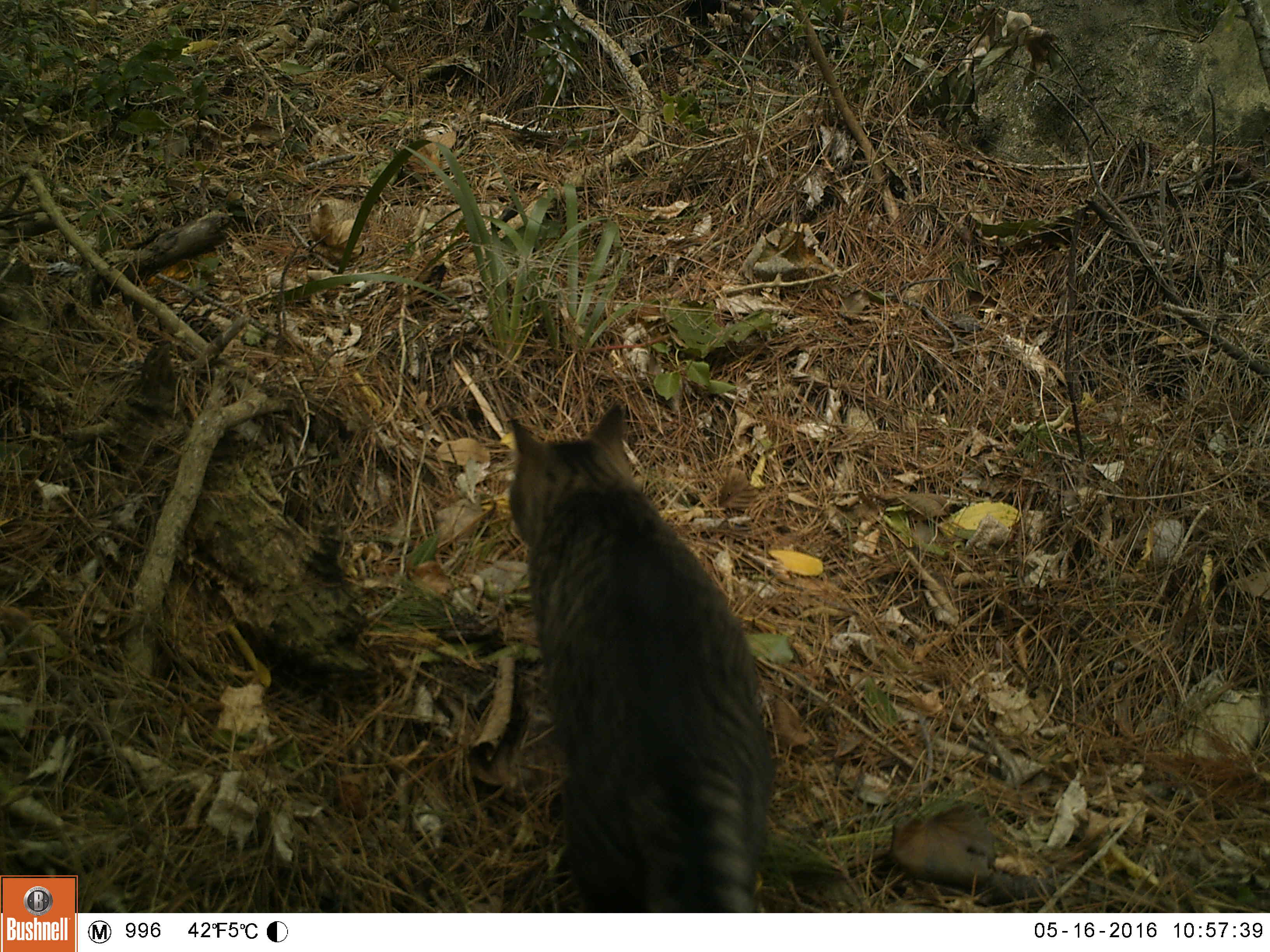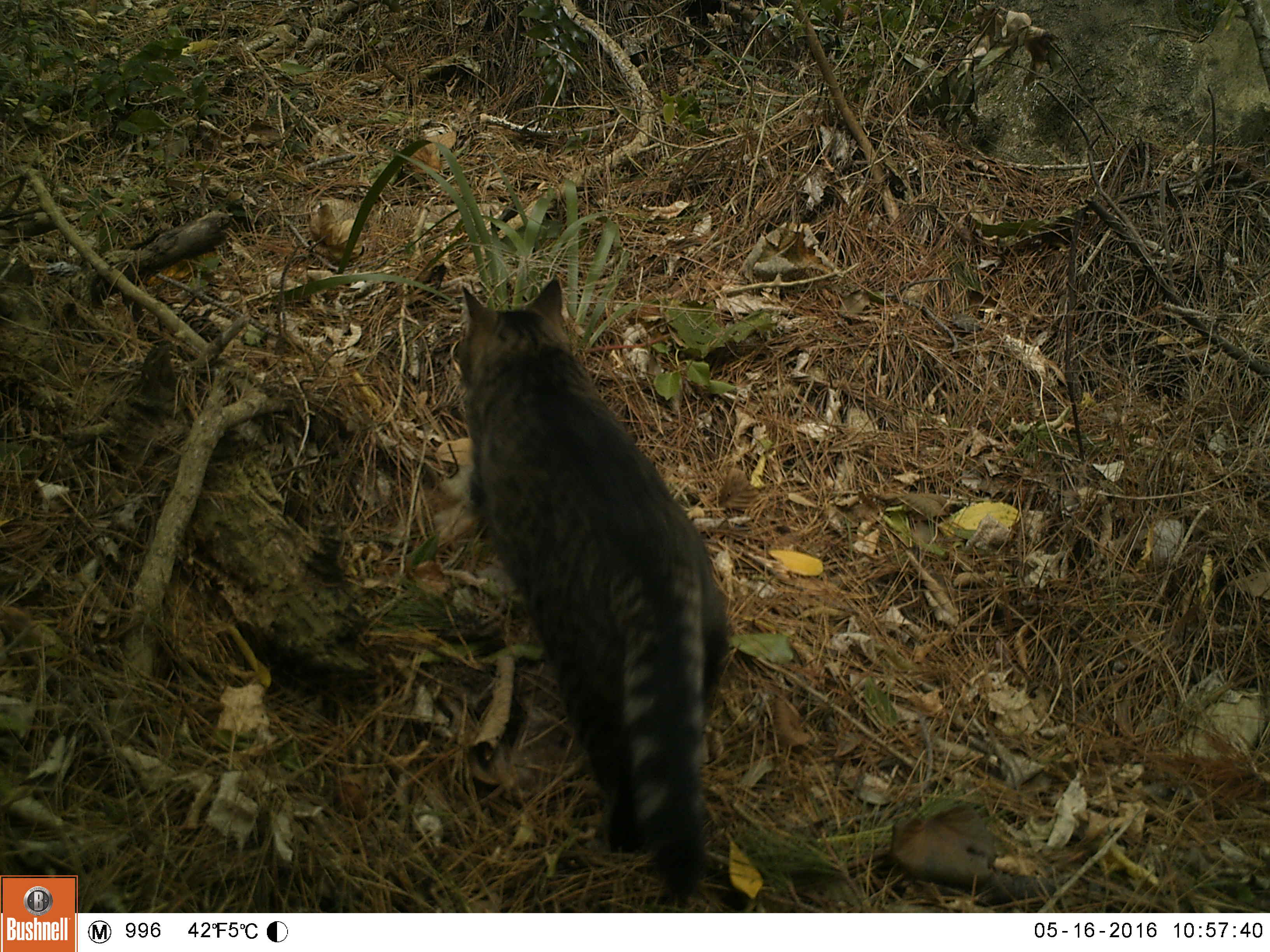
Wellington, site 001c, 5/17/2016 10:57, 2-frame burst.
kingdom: Animalia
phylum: Chordata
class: Mammalia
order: Carnivora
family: Felidae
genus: Felis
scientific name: Felis catus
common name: cat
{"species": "cat (Felis catus)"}